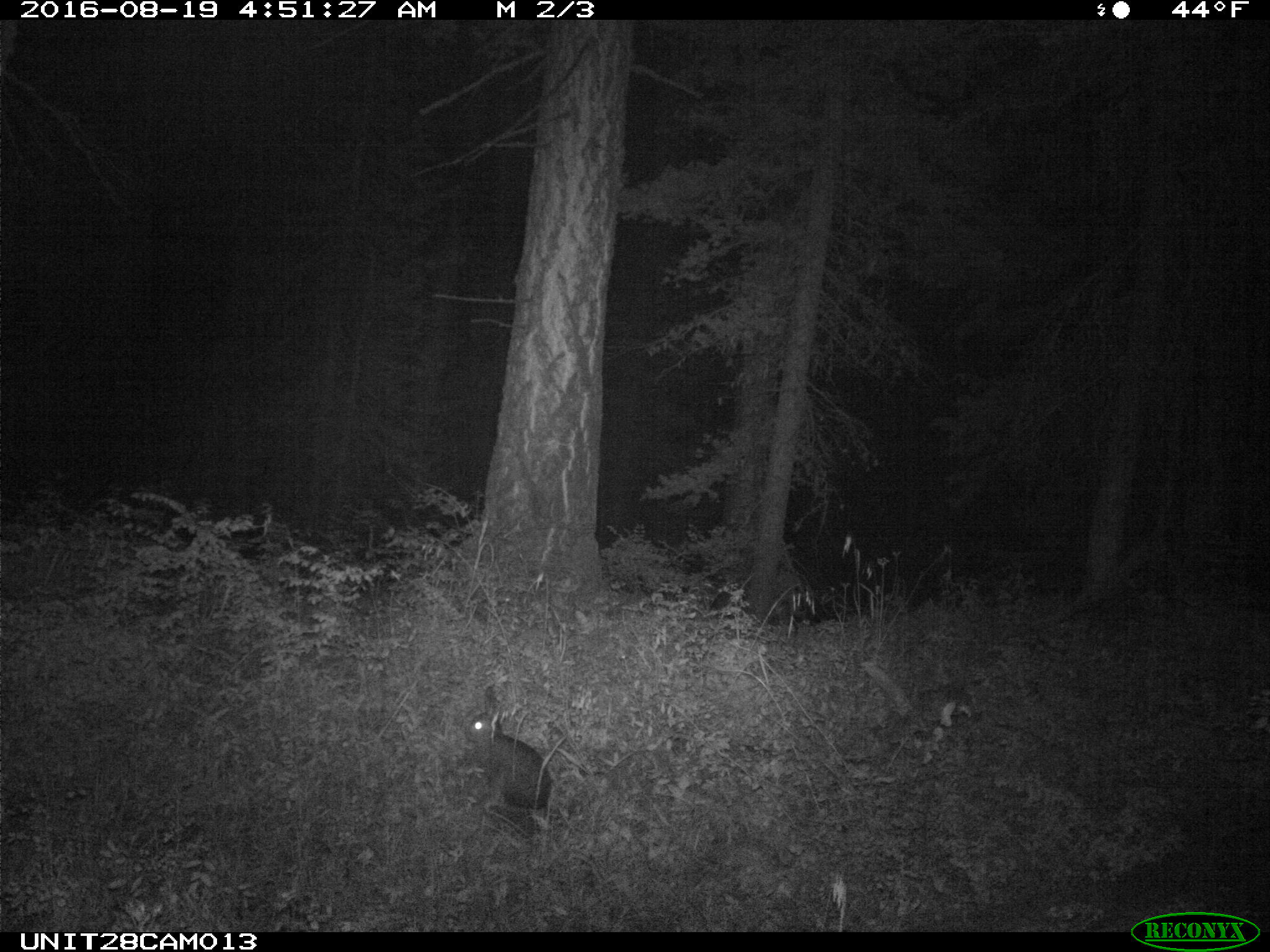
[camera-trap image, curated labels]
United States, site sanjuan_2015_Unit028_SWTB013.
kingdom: Animalia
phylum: Chordata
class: Mammalia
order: Lagomorpha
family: Leporidae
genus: Lepus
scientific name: Lepus americanus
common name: snowshoe hare